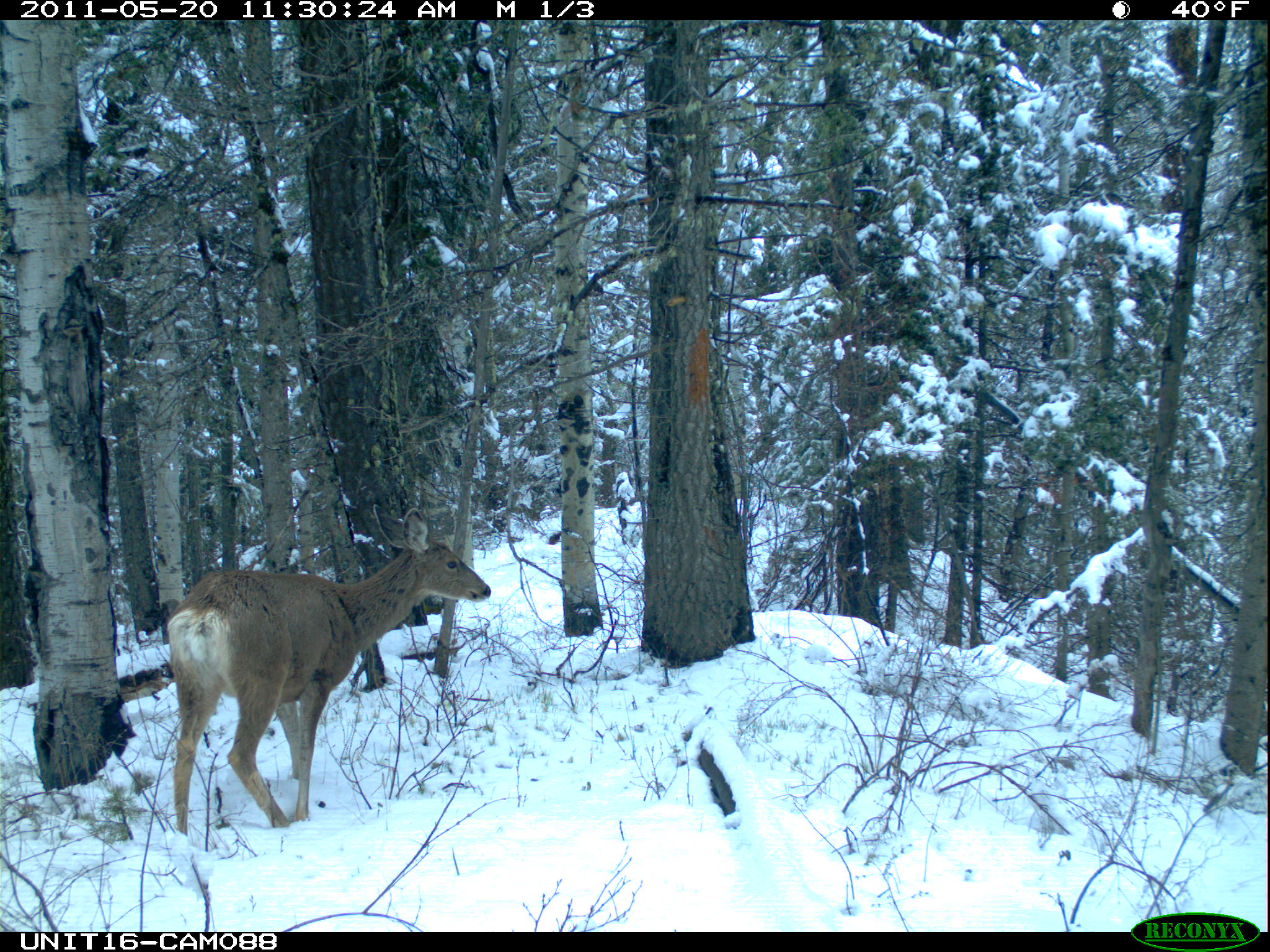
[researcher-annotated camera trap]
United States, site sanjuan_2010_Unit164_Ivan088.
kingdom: Animalia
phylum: Chordata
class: Mammalia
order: Artiodactyla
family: Cervidae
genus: Odocoileus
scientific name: Odocoileus hemionus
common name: mule deer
Odocoileus hemionus (mule deer).